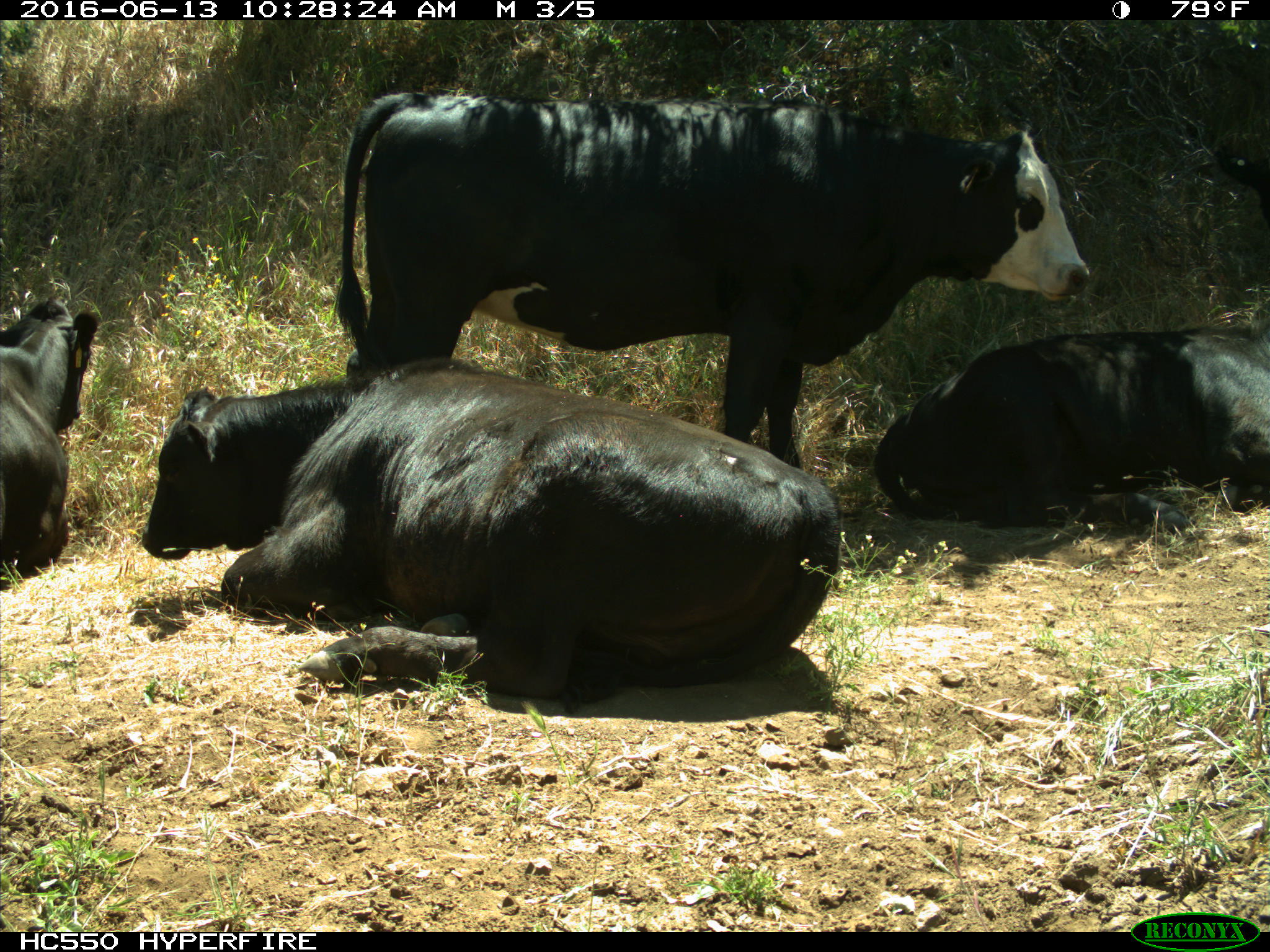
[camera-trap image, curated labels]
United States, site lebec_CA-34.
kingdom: Animalia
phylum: Chordata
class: Mammalia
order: Artiodactyla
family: Bovidae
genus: Bos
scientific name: Bos taurus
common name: domestic cow